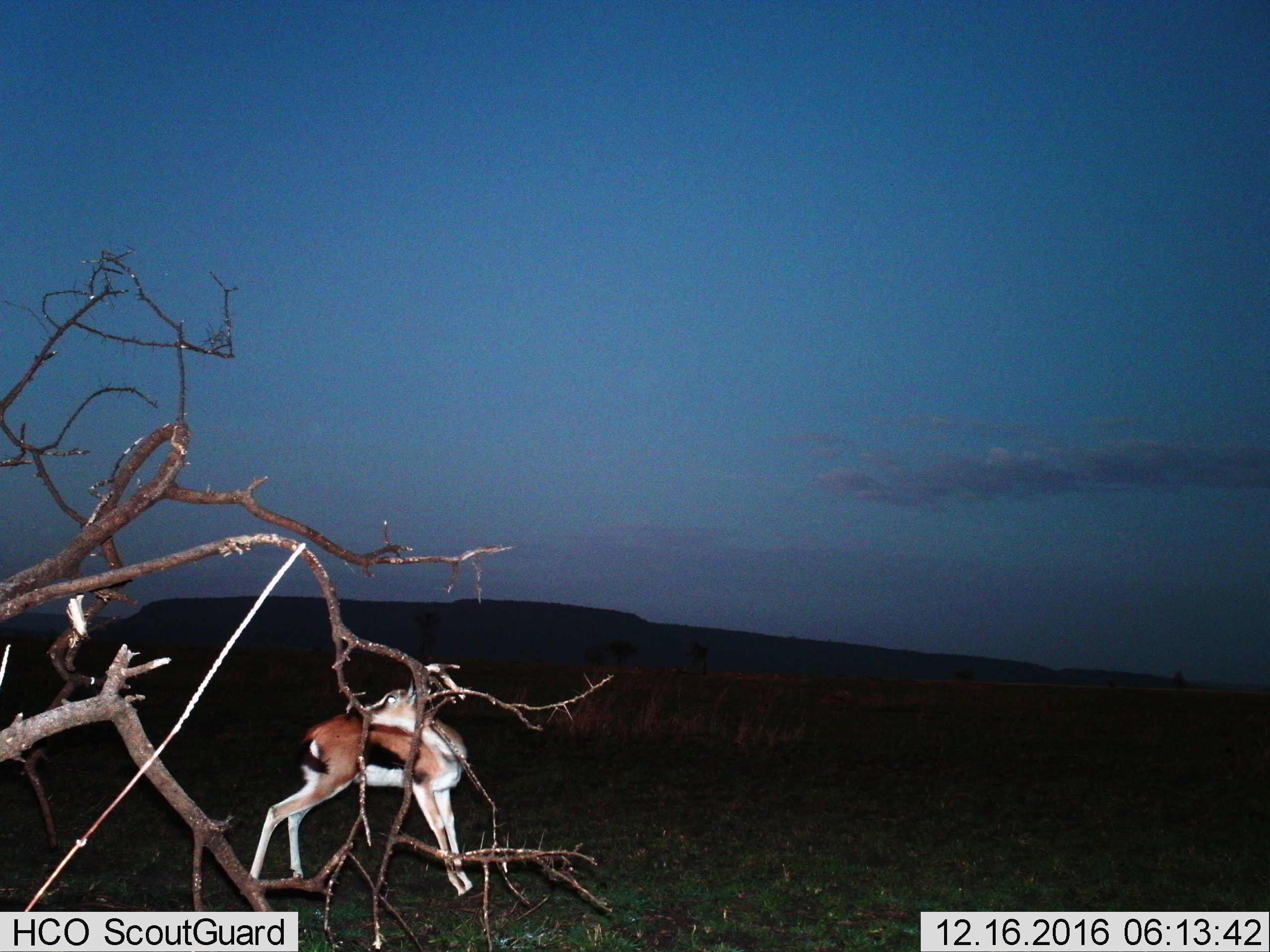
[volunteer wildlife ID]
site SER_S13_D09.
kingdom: Animalia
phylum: Chordata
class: Mammalia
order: Artiodactyla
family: Bovidae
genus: Eudorcas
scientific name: Eudorcas thomsonii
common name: thomson's gazelle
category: gazellethomsons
Gazellethomsons (thomson's gazelle) (Eudorcas thomsonii), count 1. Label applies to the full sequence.